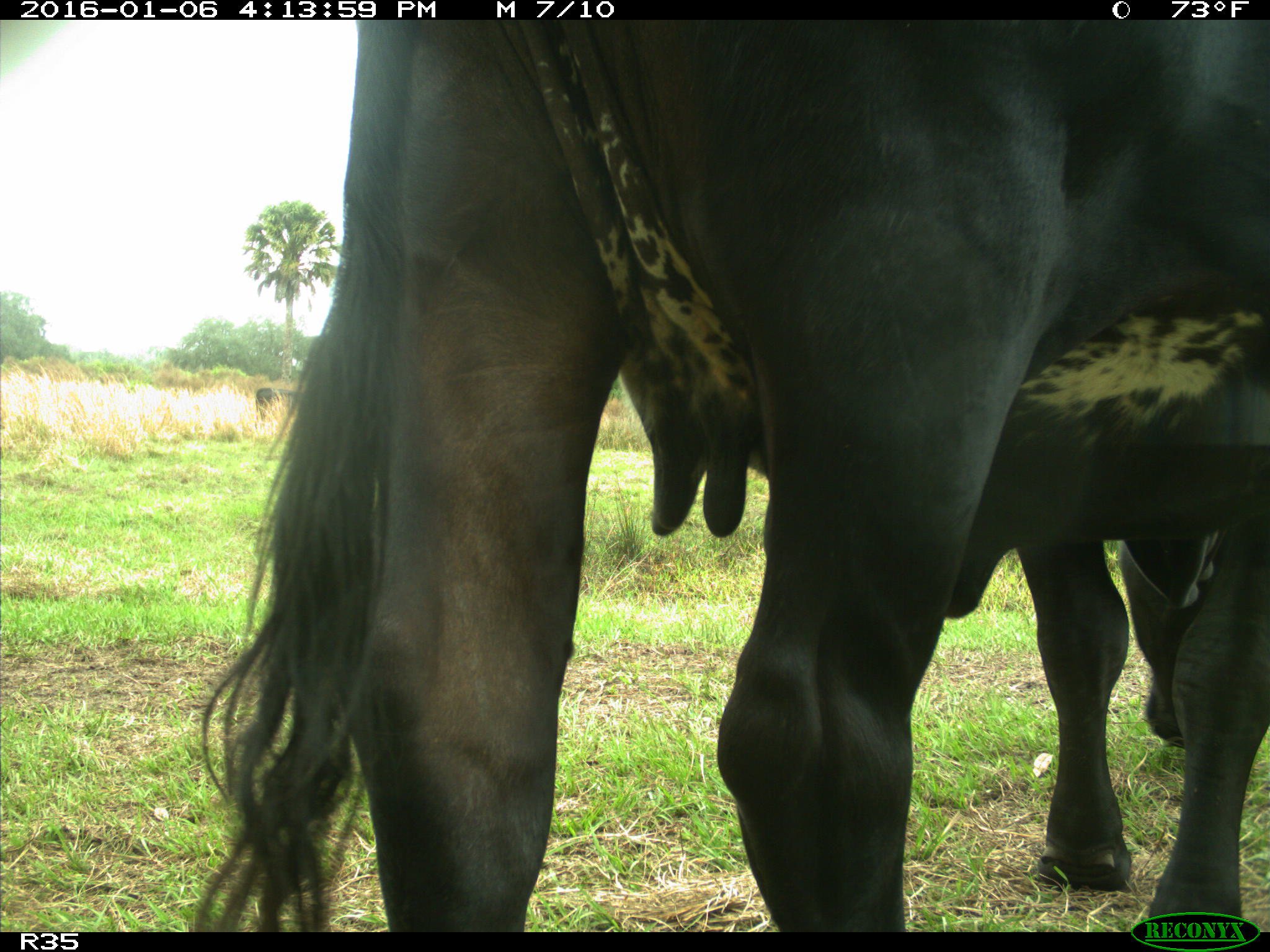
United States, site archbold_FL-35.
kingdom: Animalia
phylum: Chordata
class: Mammalia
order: Artiodactyla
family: Bovidae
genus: Bos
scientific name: Bos taurus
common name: domestic cow